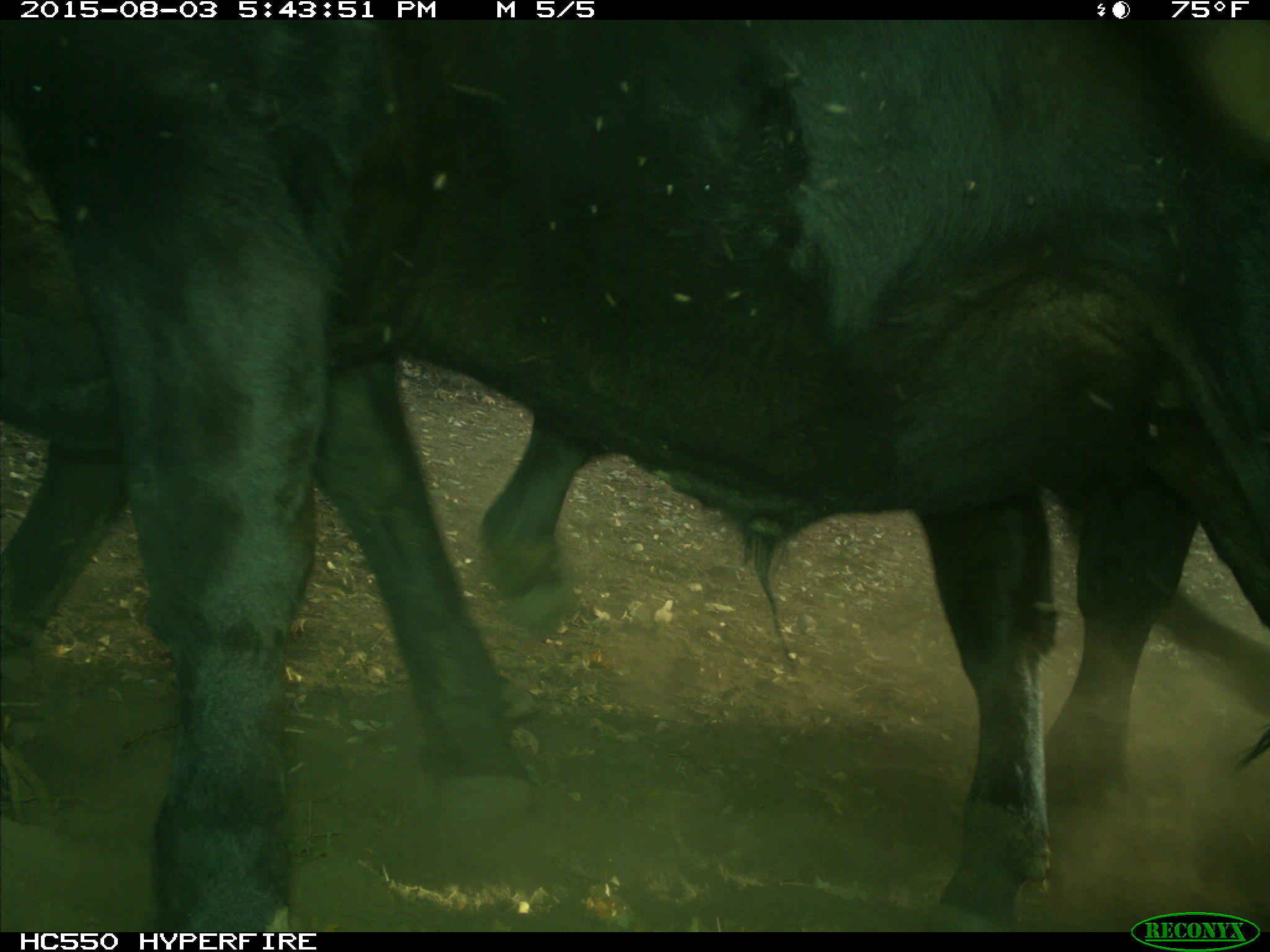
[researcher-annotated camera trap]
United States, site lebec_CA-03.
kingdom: Animalia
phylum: Chordata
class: Mammalia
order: Artiodactyla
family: Bovidae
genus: Bos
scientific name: Bos taurus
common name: domestic cow